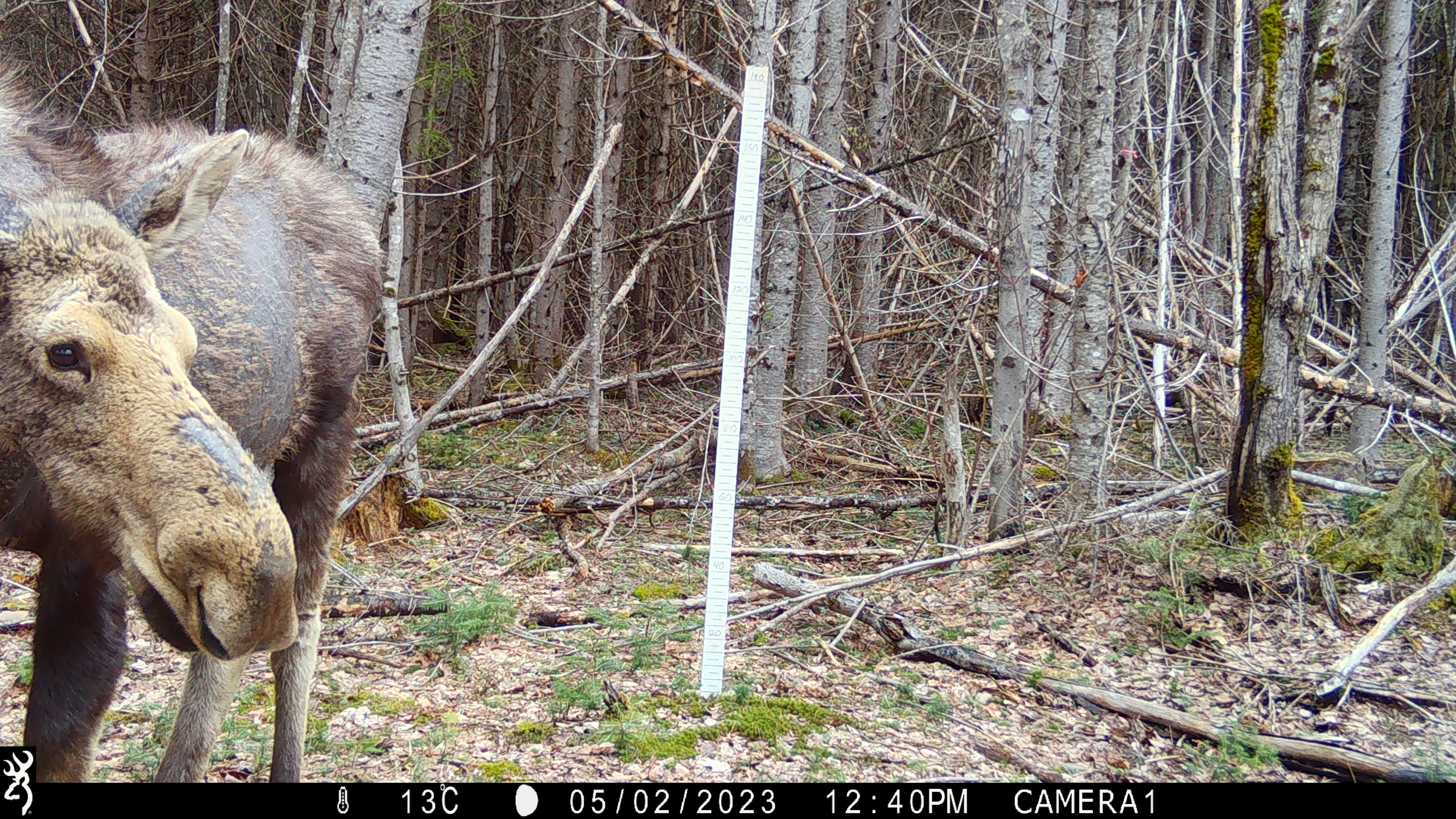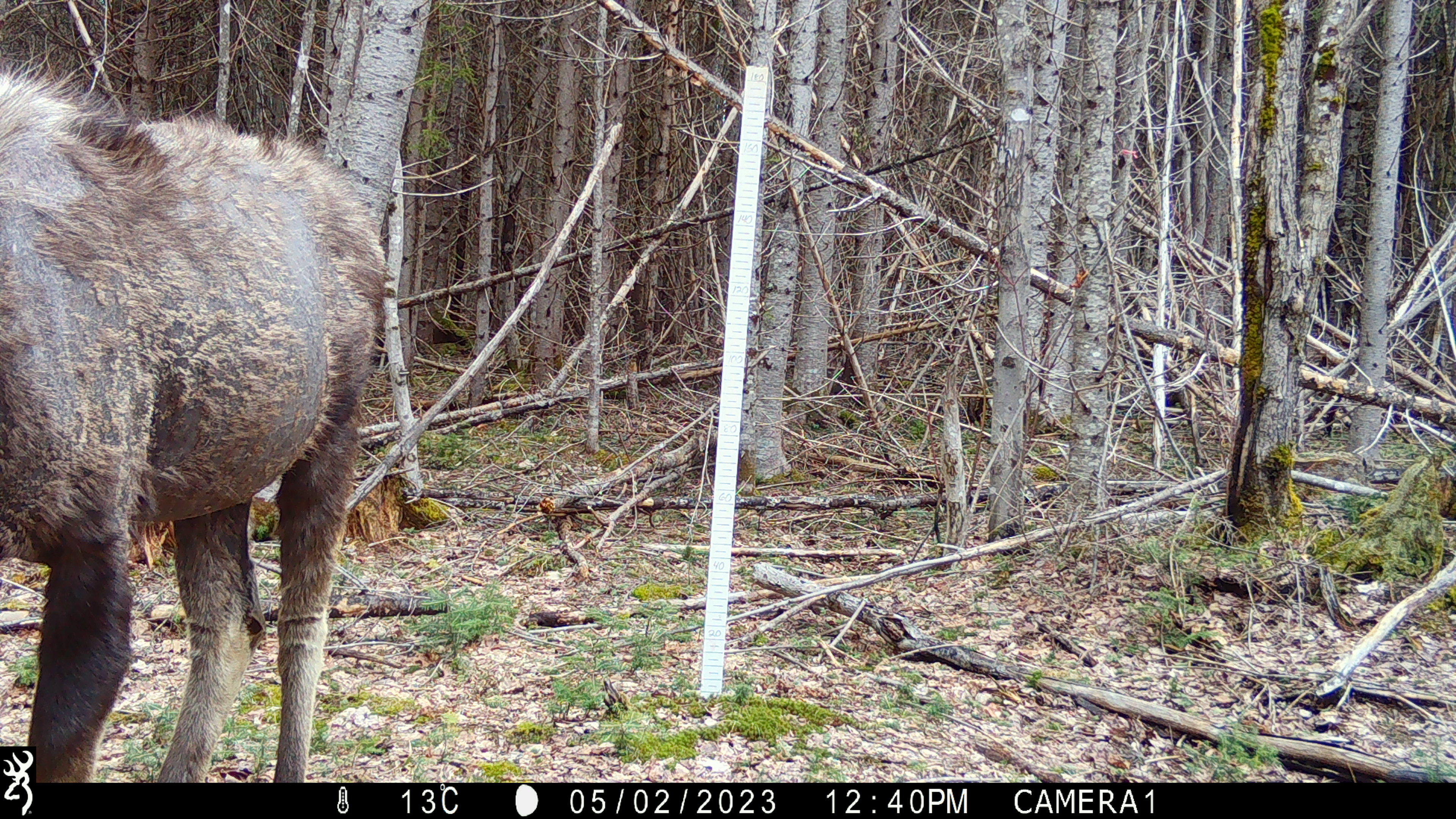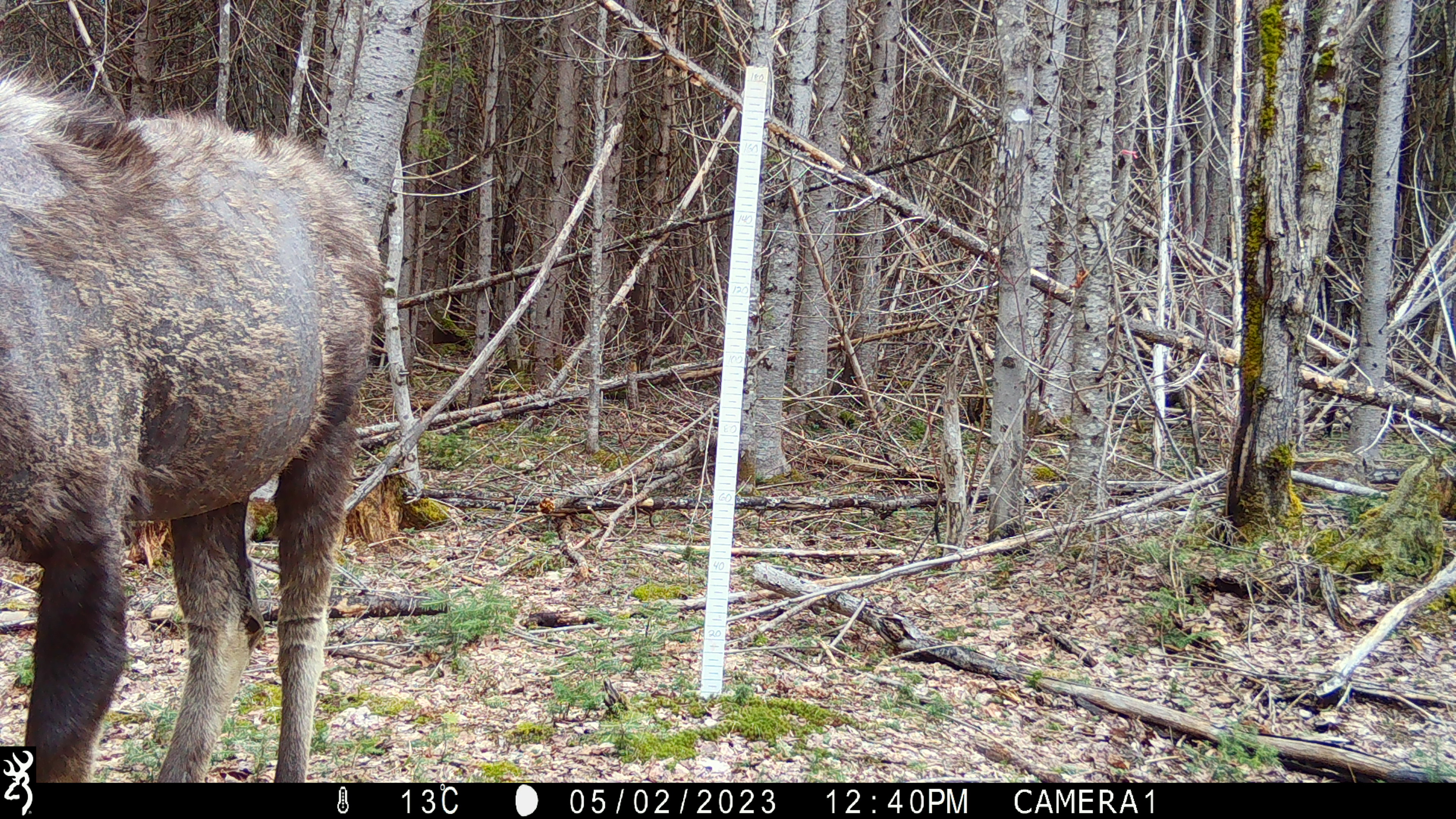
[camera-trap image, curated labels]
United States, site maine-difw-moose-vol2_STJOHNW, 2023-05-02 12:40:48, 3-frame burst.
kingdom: Animalia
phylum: Chordata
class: Mammalia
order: Artiodactyla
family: Cervidae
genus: Alces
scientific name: Alces alces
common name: moose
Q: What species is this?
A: Moose (Alces alces).